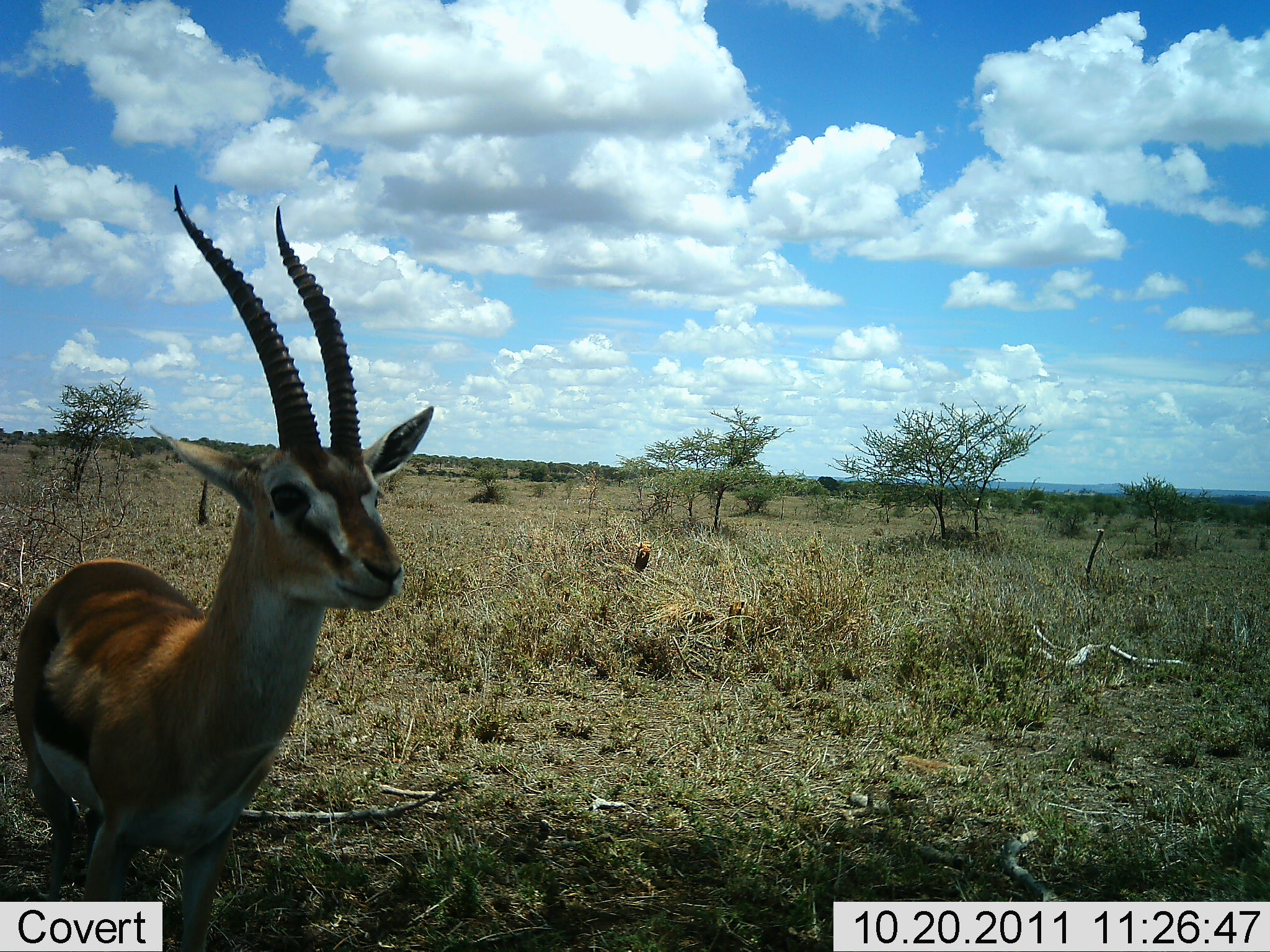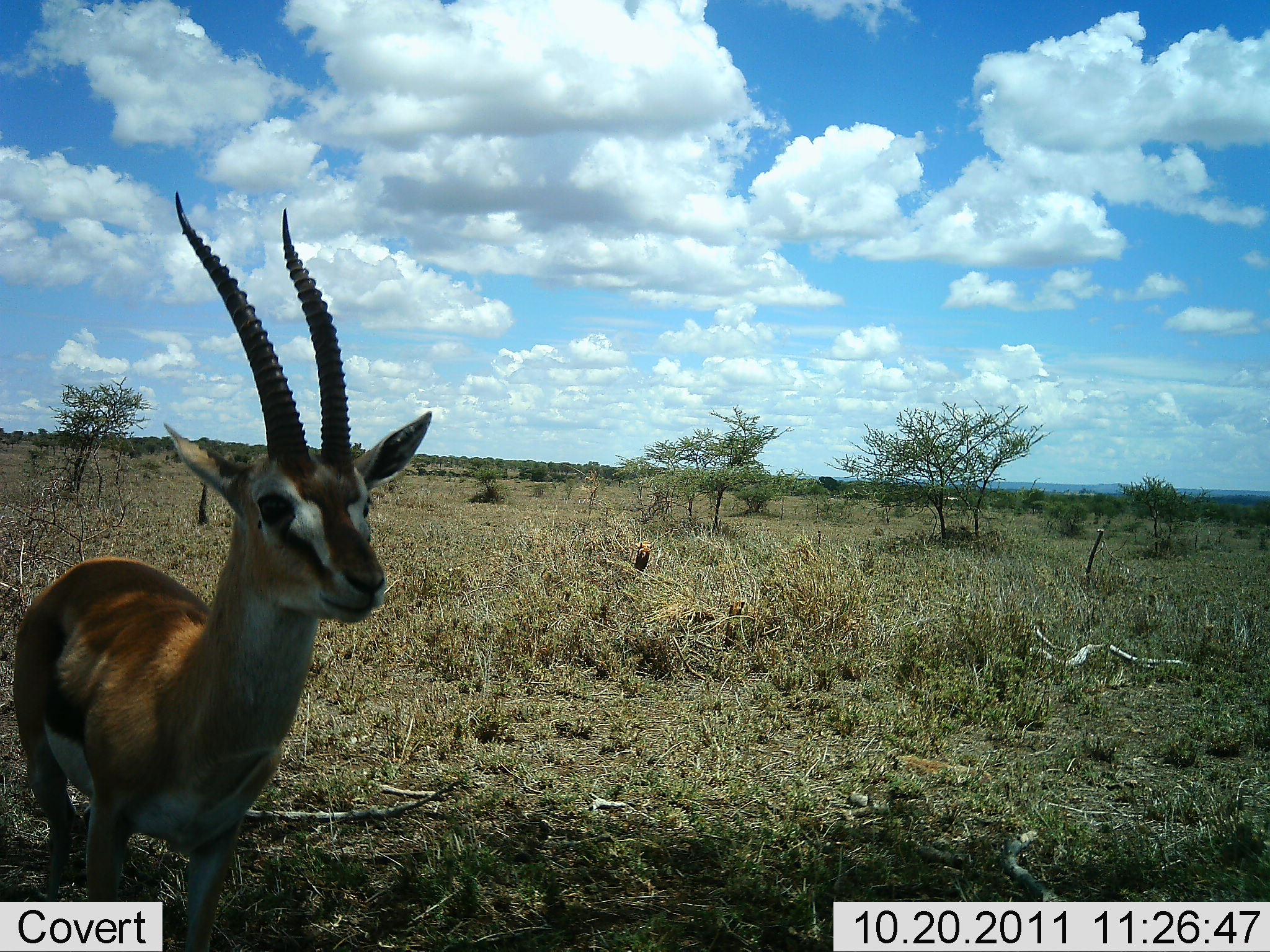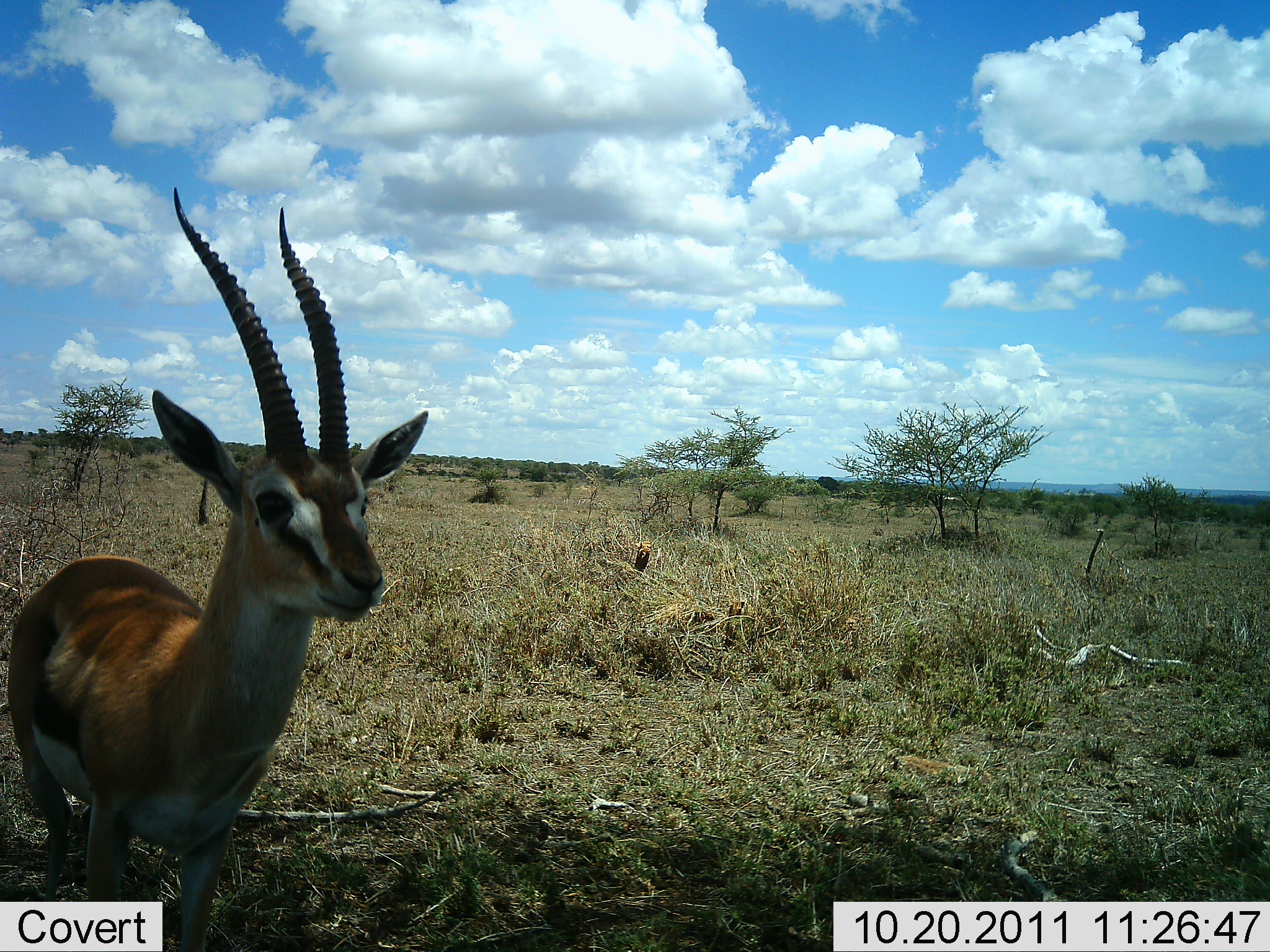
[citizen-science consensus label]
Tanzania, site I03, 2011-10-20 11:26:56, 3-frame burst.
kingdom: Animalia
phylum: Chordata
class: Mammalia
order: Artiodactyla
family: Bovidae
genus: Eudorcas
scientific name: Eudorcas thomsonii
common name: thomson's gazelle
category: gazellethomsons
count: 1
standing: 92%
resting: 0%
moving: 8%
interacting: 0%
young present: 0%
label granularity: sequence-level